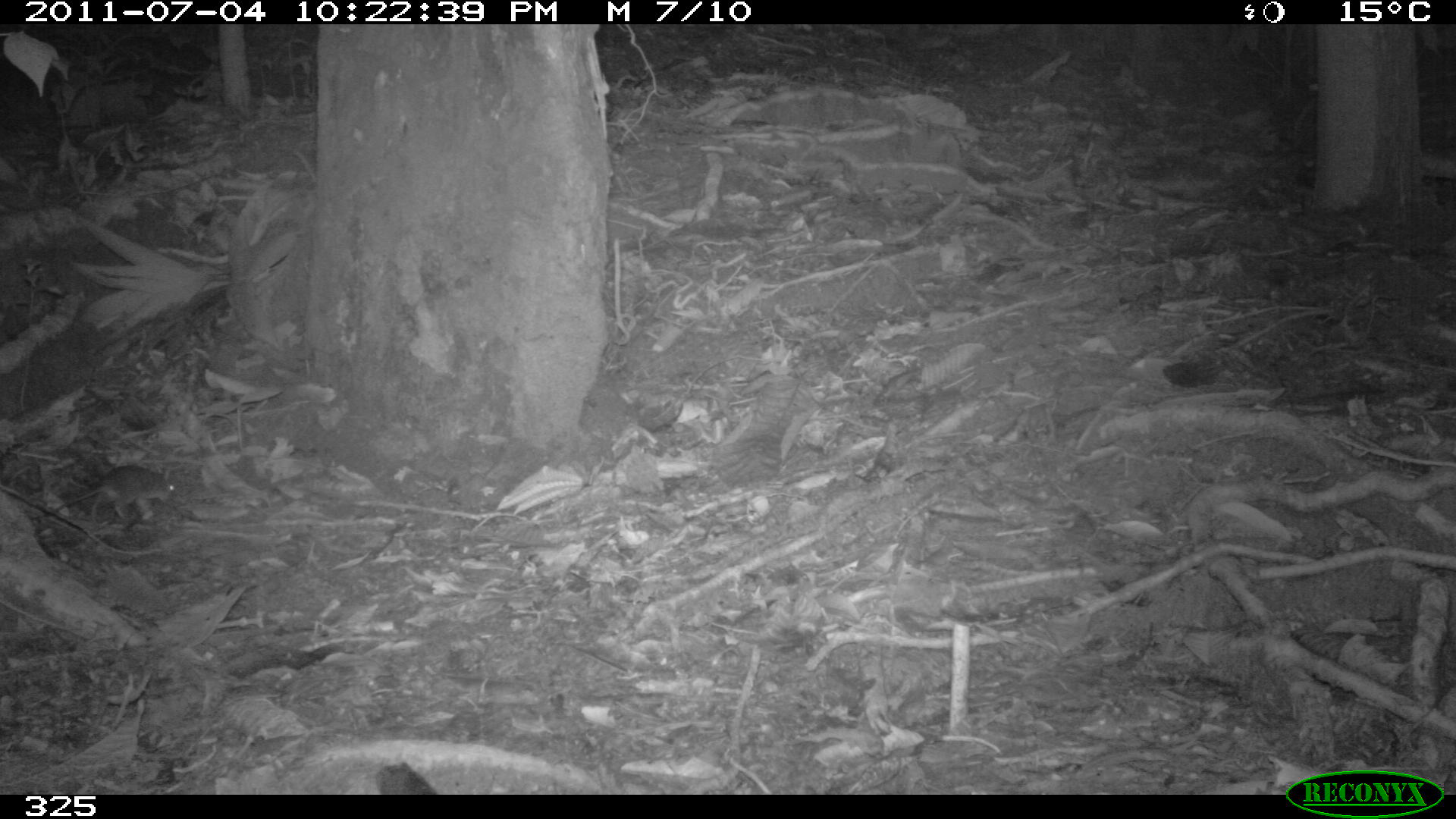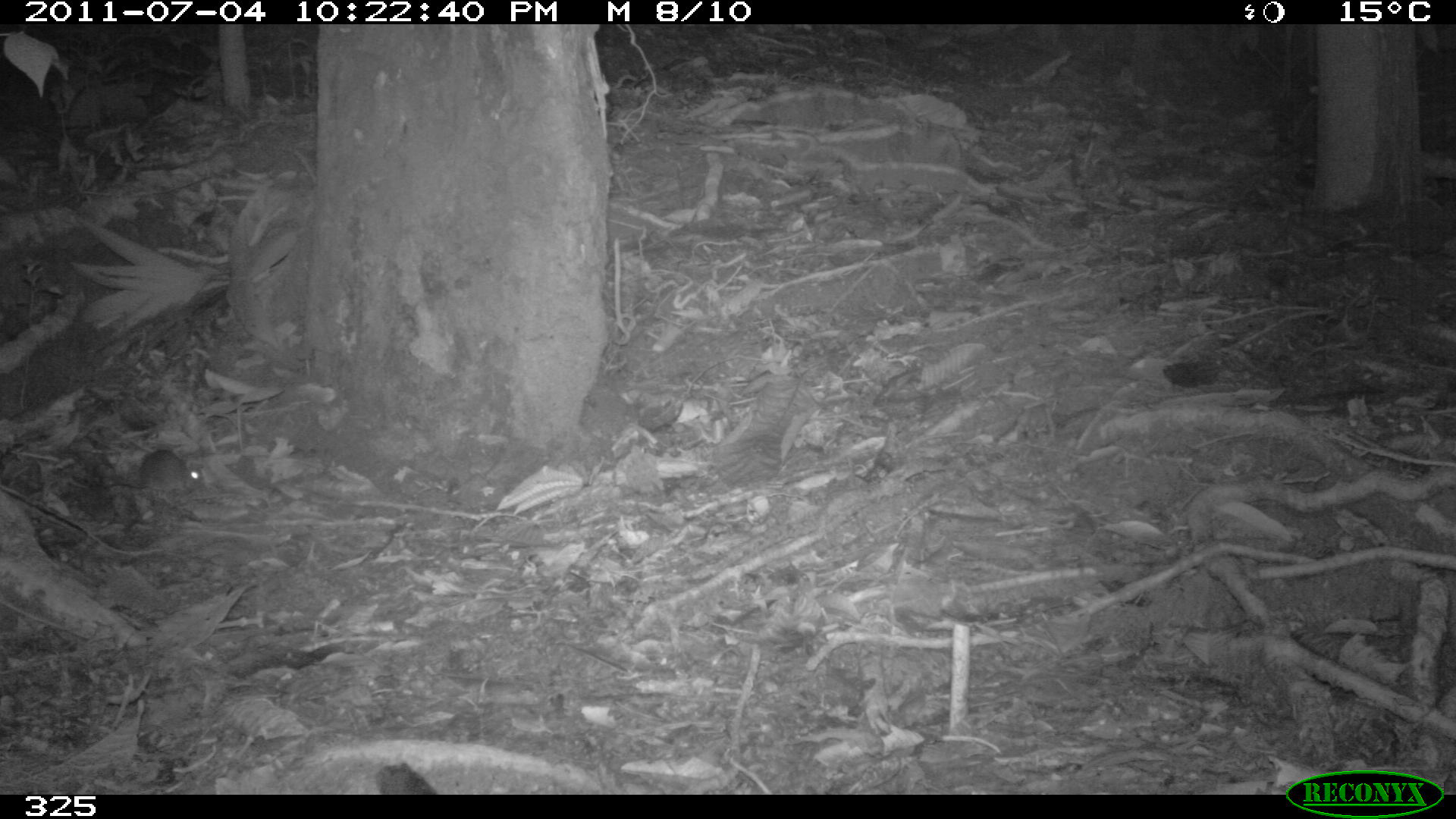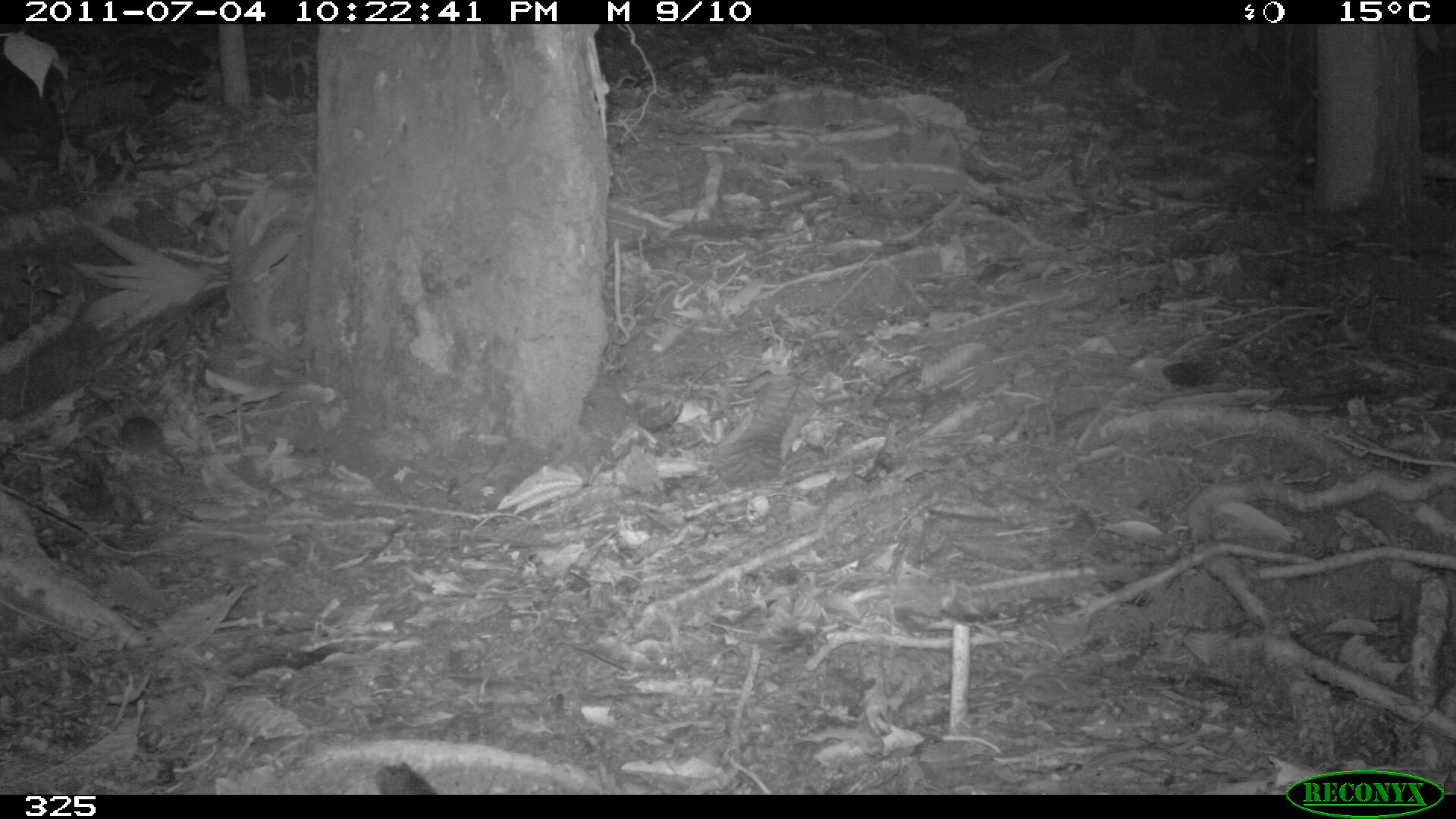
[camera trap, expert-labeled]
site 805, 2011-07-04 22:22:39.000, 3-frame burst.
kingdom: Animalia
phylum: Chordata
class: Mammalia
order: Rodentia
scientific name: Rodentia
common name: rodents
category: unknown rodent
Unknown rodent (rodents) (Rodentia).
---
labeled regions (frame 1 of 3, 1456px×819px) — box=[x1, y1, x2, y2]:
unknown rodent: box=[32, 464, 174, 527]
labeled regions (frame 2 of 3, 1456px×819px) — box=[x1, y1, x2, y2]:
unknown rodent: box=[85, 446, 212, 501]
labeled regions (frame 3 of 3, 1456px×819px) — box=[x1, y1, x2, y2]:
unknown rodent: box=[97, 412, 187, 486]